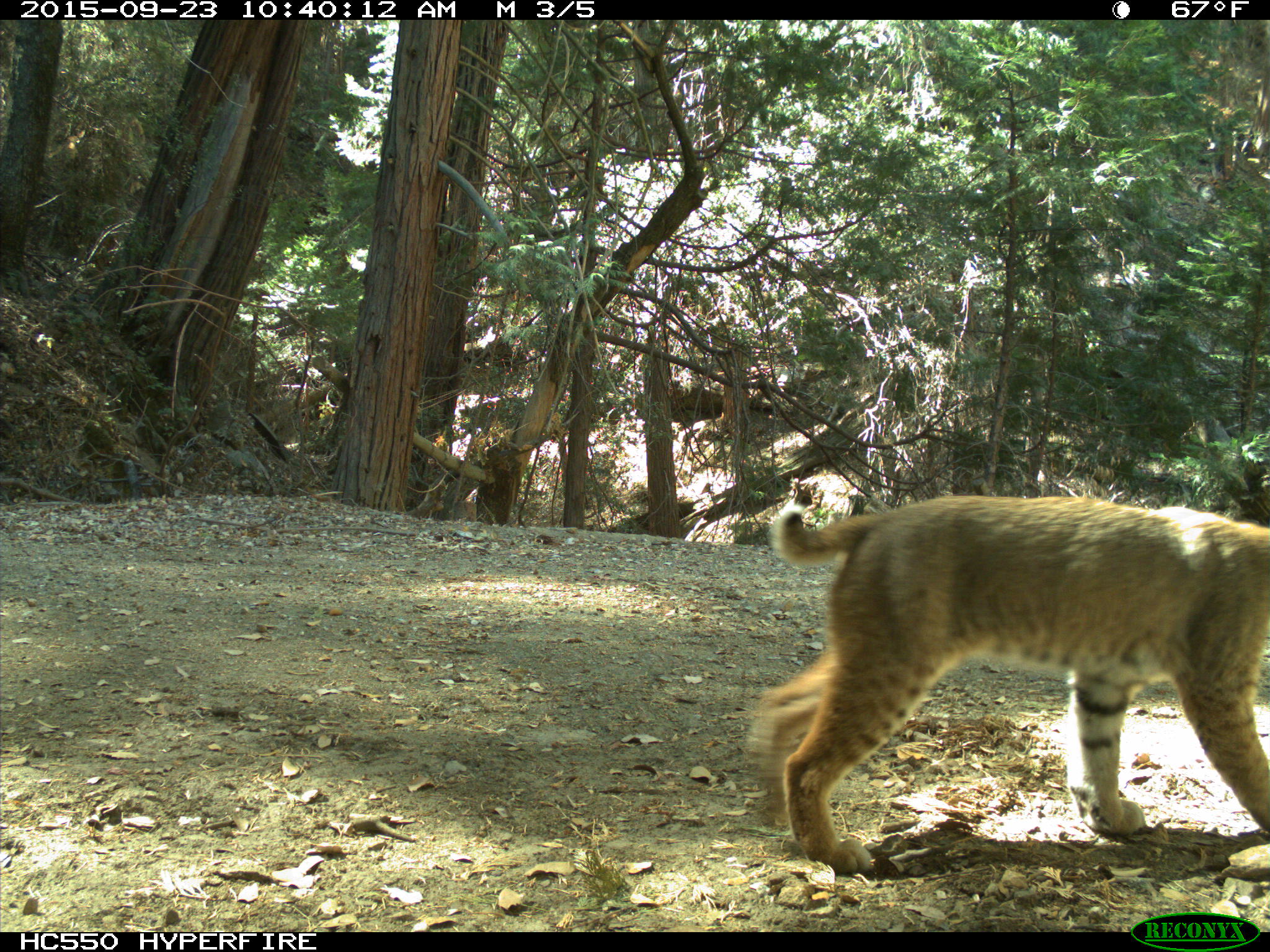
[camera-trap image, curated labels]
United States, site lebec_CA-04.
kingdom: Animalia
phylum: Chordata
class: Mammalia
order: Carnivora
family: Felidae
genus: Lynx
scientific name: Lynx rufus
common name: bobcat